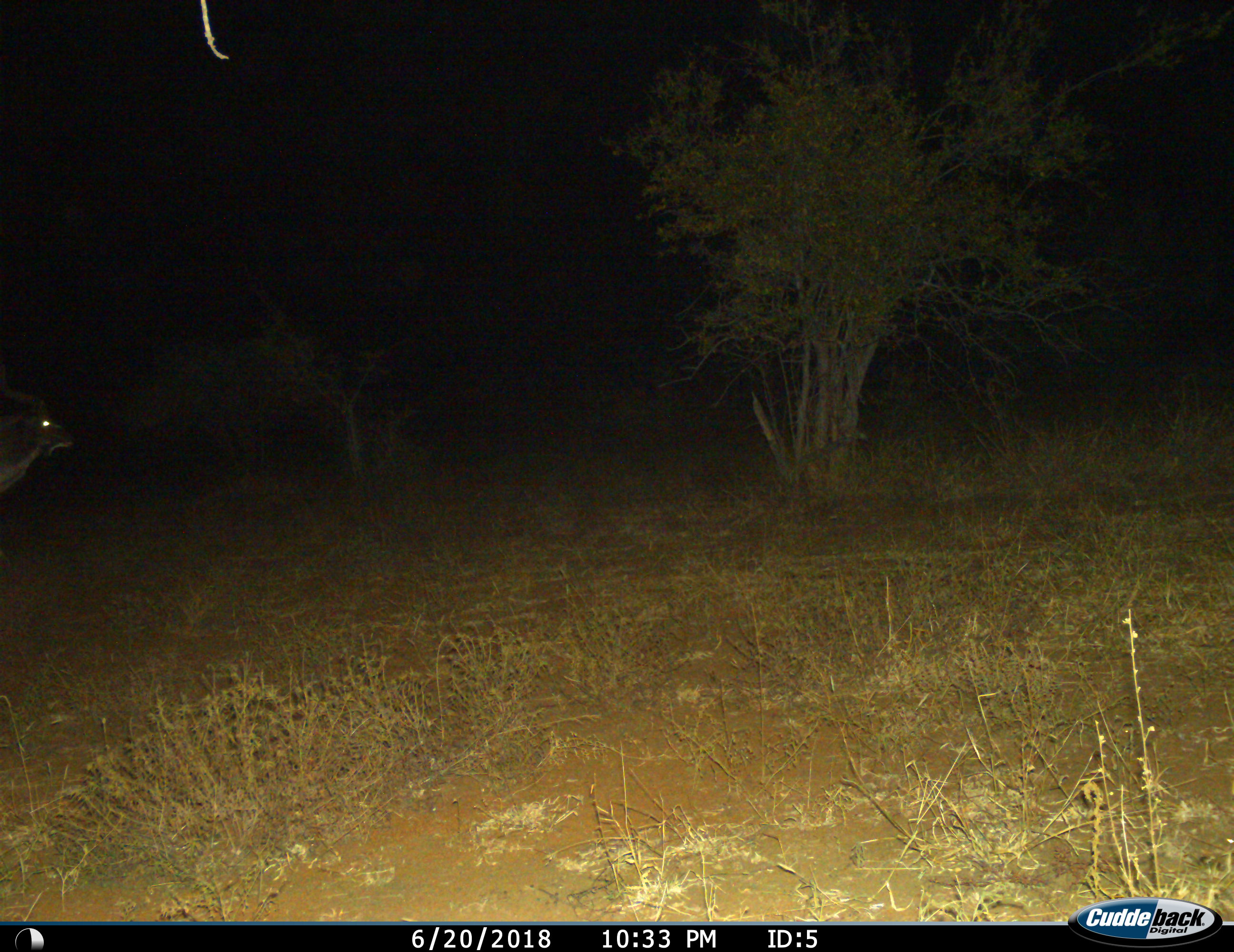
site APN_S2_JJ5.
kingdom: Animalia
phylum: Chordata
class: Mammalia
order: Artiodactyla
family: Bovidae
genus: Tragelaphus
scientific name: Tragelaphus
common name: kudu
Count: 1.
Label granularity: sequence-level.